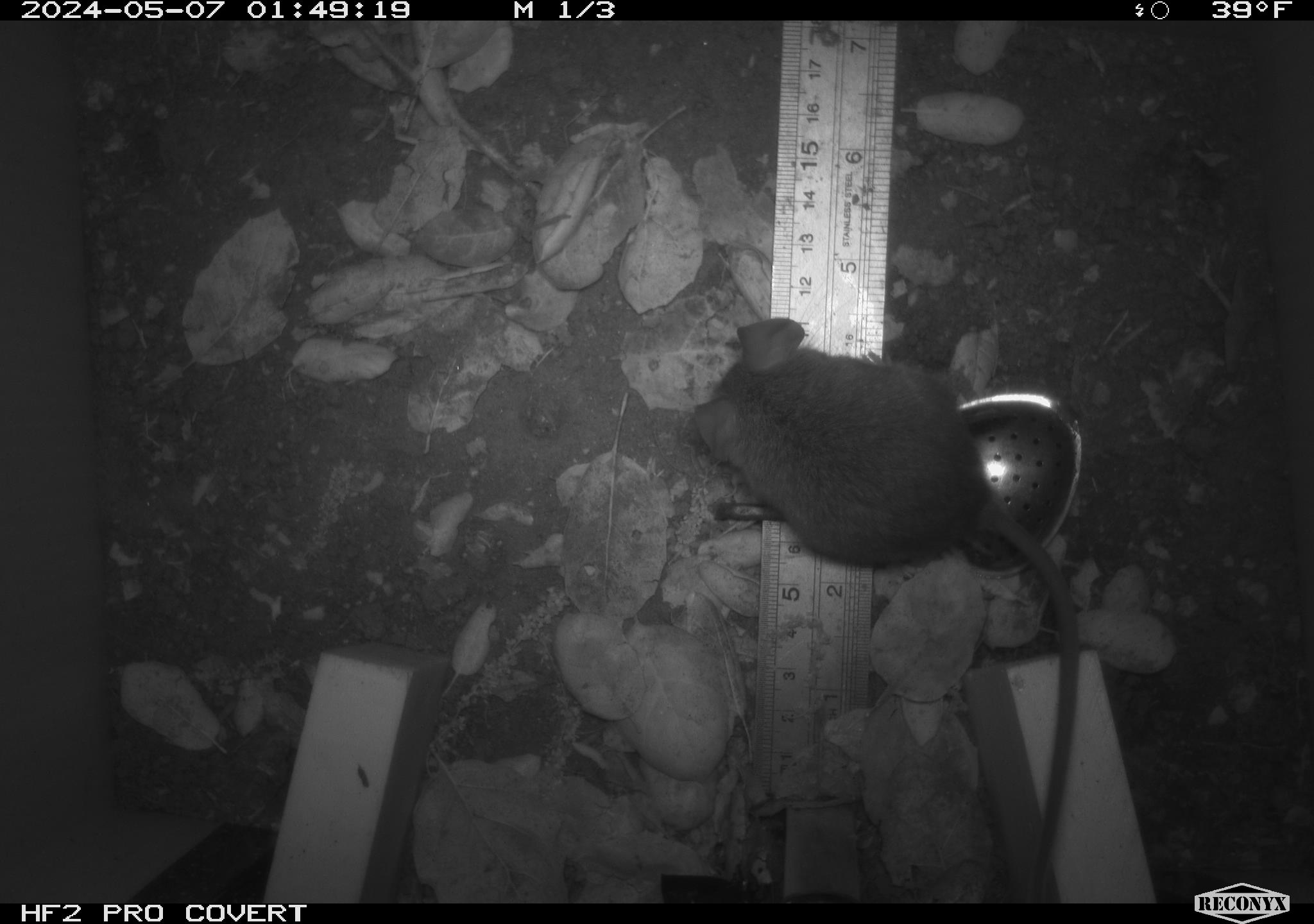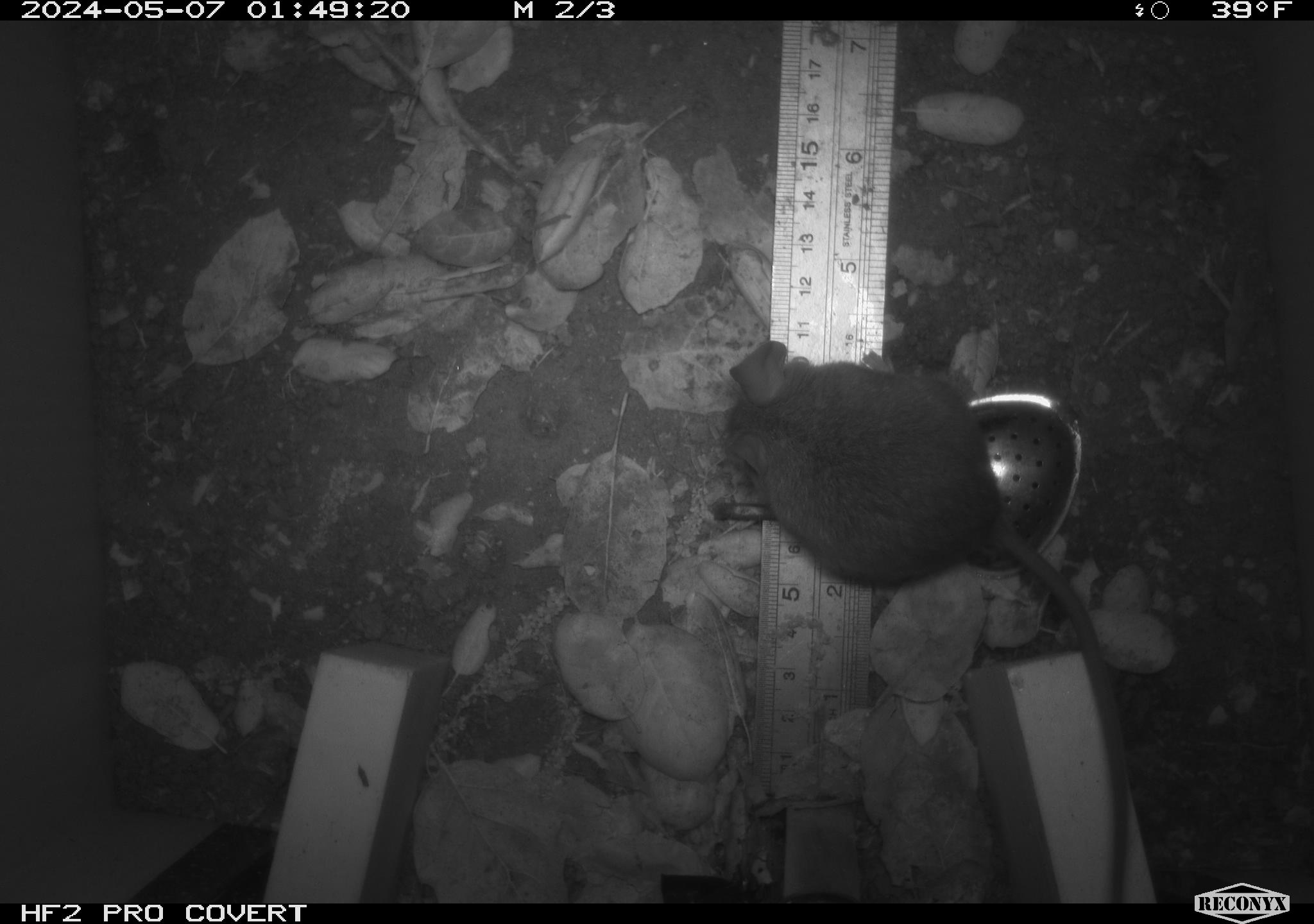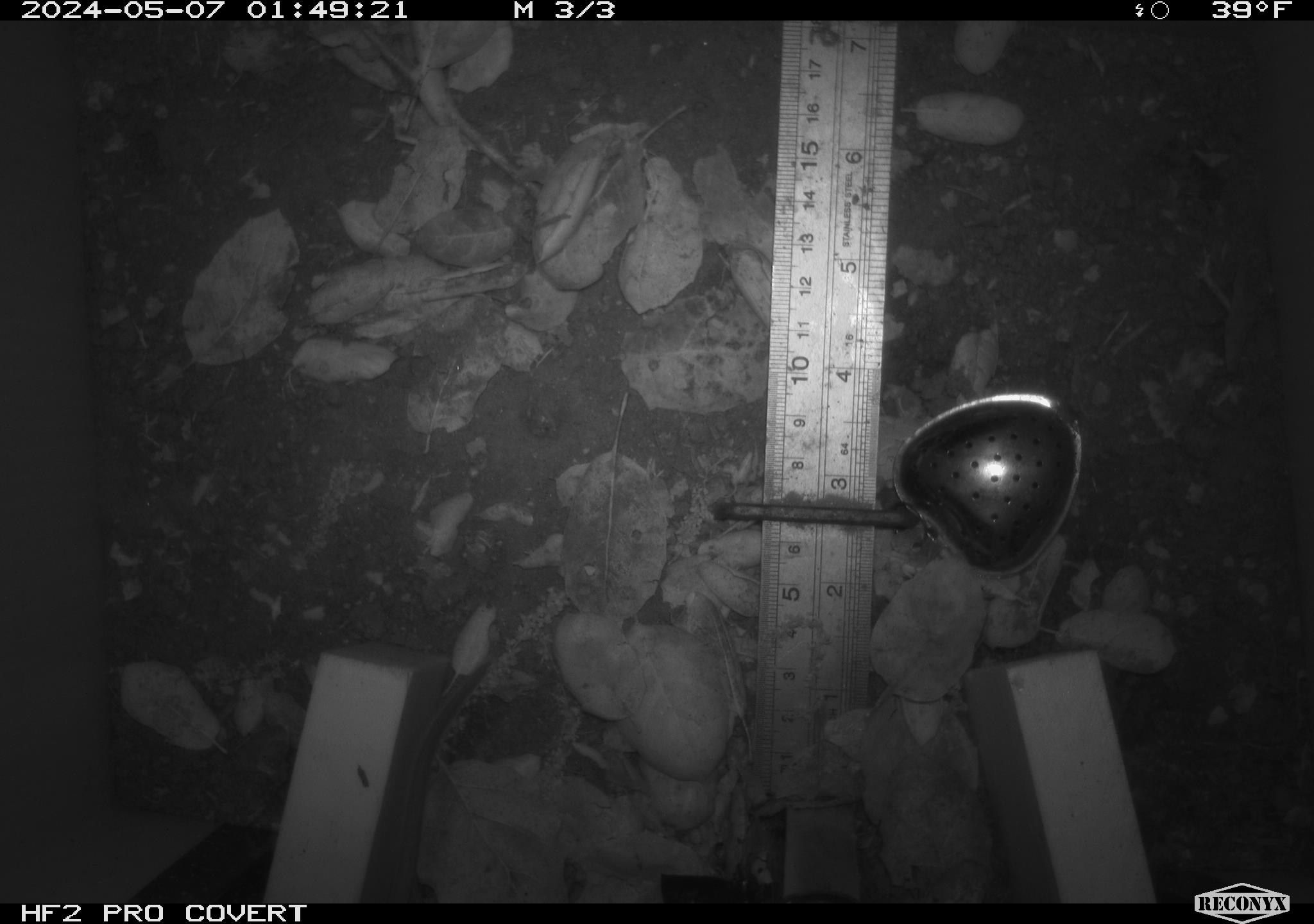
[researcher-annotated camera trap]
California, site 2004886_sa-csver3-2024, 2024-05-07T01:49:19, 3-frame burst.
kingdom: Animalia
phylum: Chordata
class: Mammalia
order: Rodentia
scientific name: Rodentia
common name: rodent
Rodent (Rodentia).